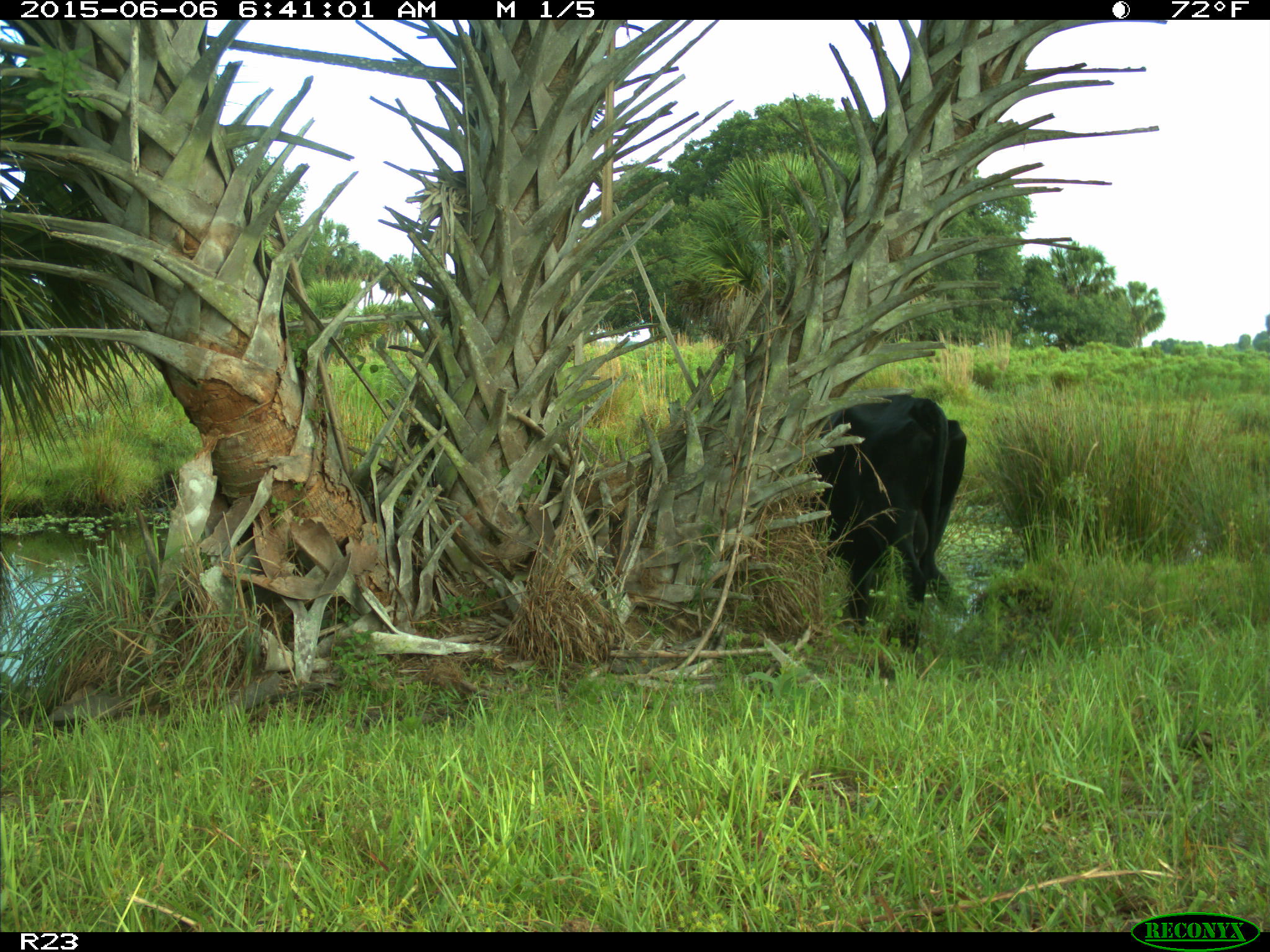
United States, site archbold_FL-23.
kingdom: Animalia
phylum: Chordata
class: Mammalia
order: Artiodactyla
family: Bovidae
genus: Bos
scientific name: Bos taurus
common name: domestic cow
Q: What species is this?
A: Bos taurus (domestic cow).